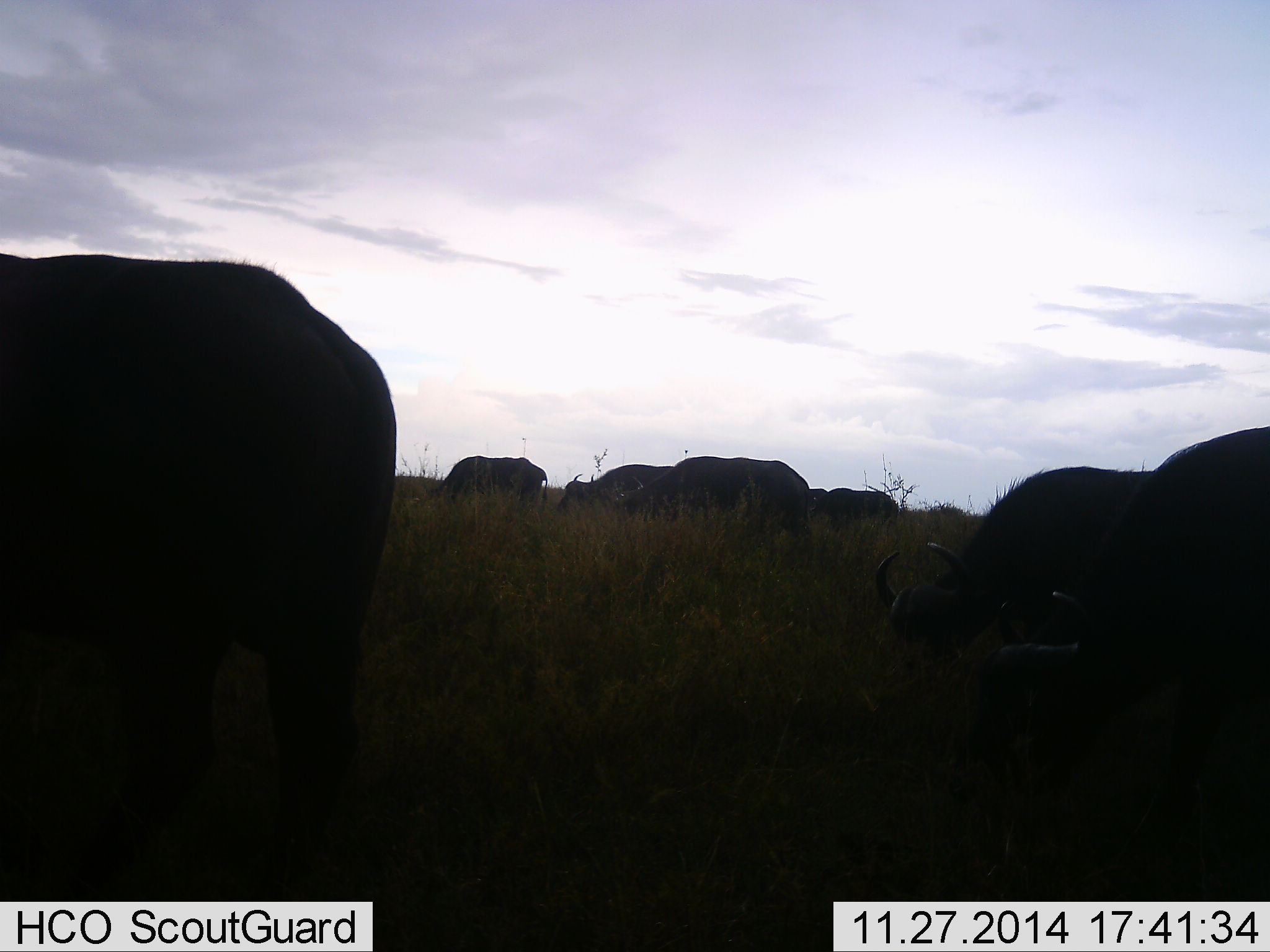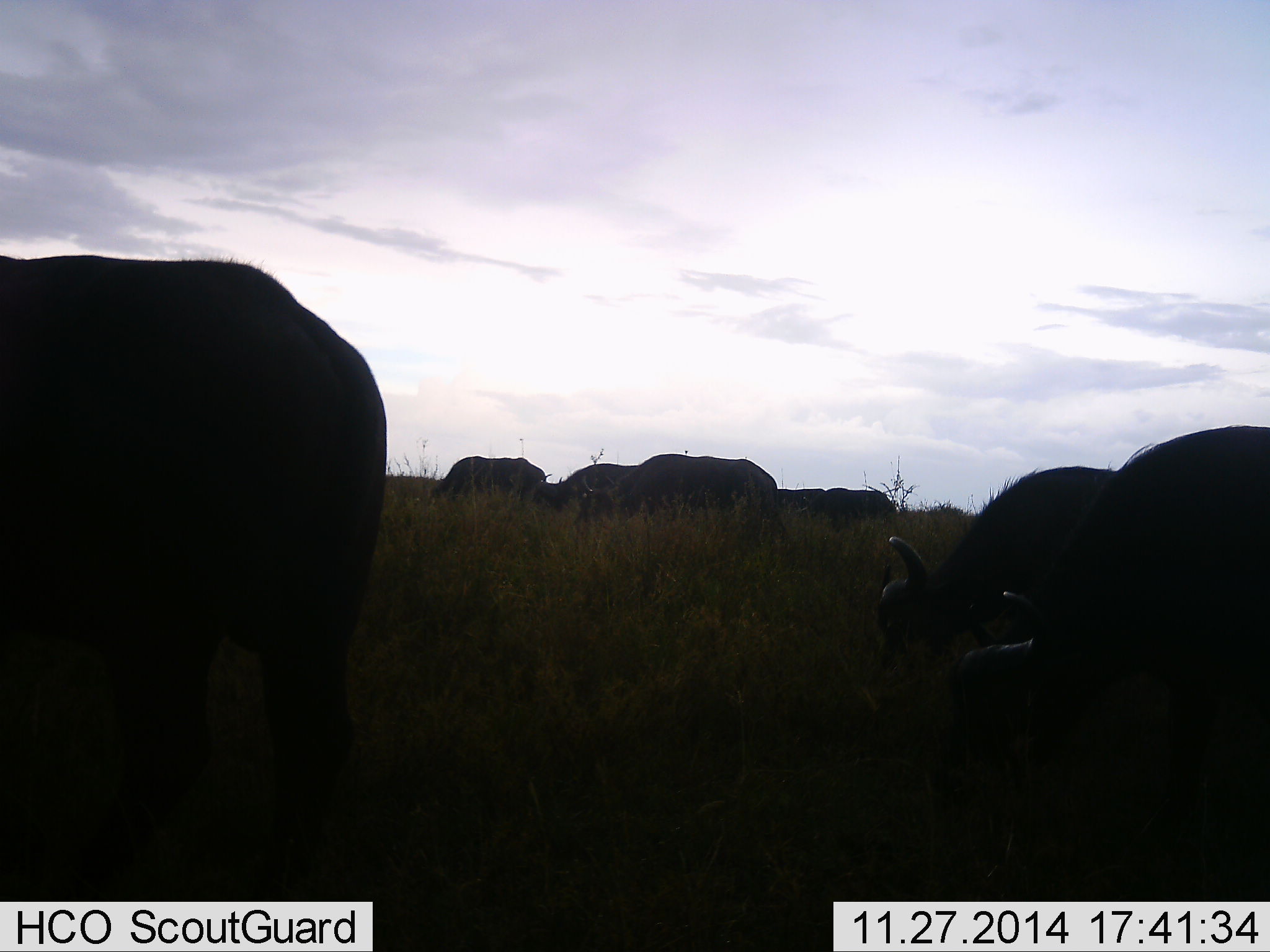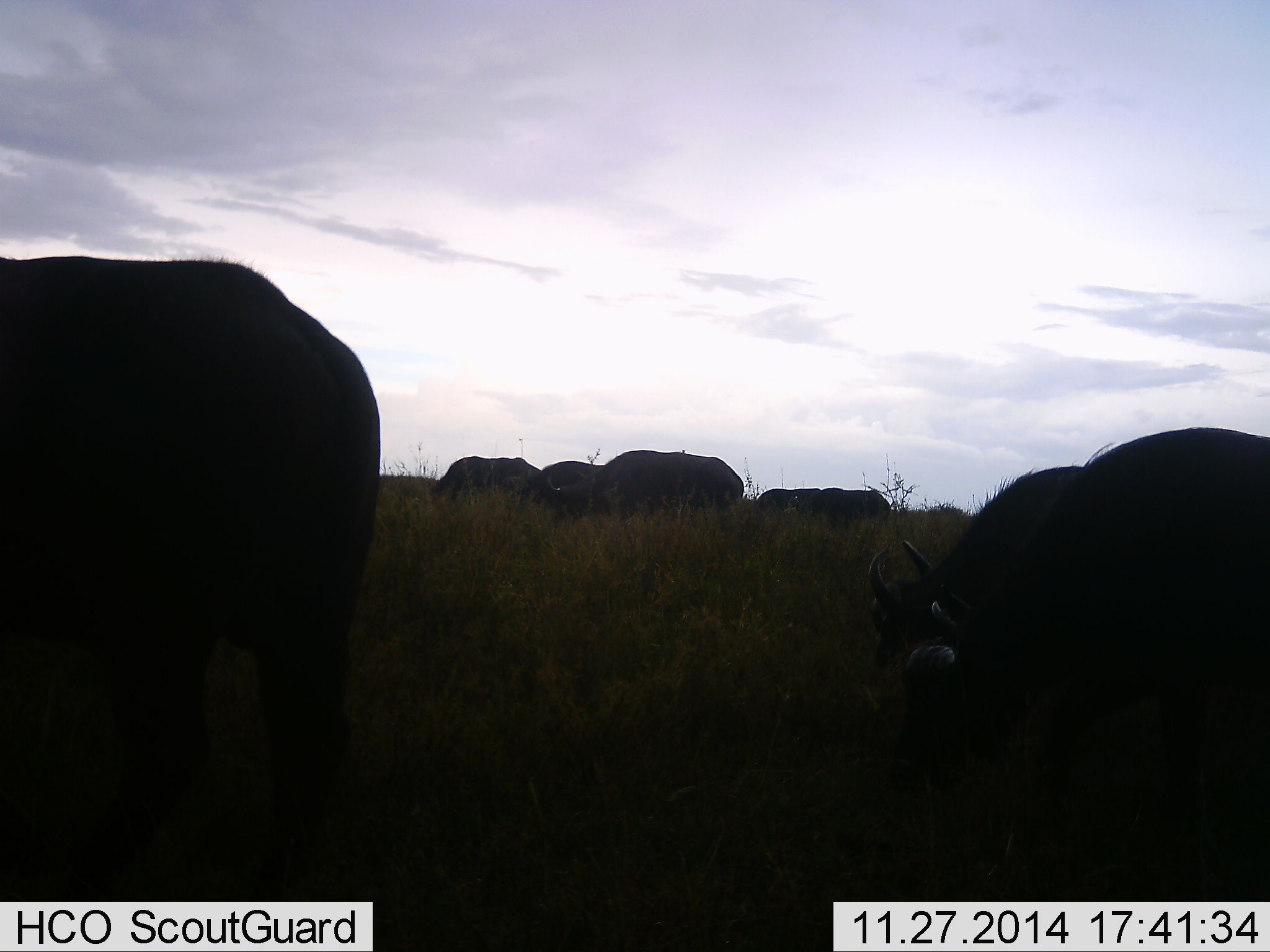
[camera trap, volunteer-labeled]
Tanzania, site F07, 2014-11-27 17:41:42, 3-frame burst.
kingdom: Animalia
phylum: Chordata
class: Mammalia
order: Artiodactyla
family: Bovidae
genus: Syncerus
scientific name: Syncerus caffer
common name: cape buffalo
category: buffalo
Buffalo (cape buffalo) (Syncerus caffer), count 8. Behavior (volunteer vote fractions): standing 30%, resting 0%, moving 60%, interacting 0%. Young present (vote fraction): 0%. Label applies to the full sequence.